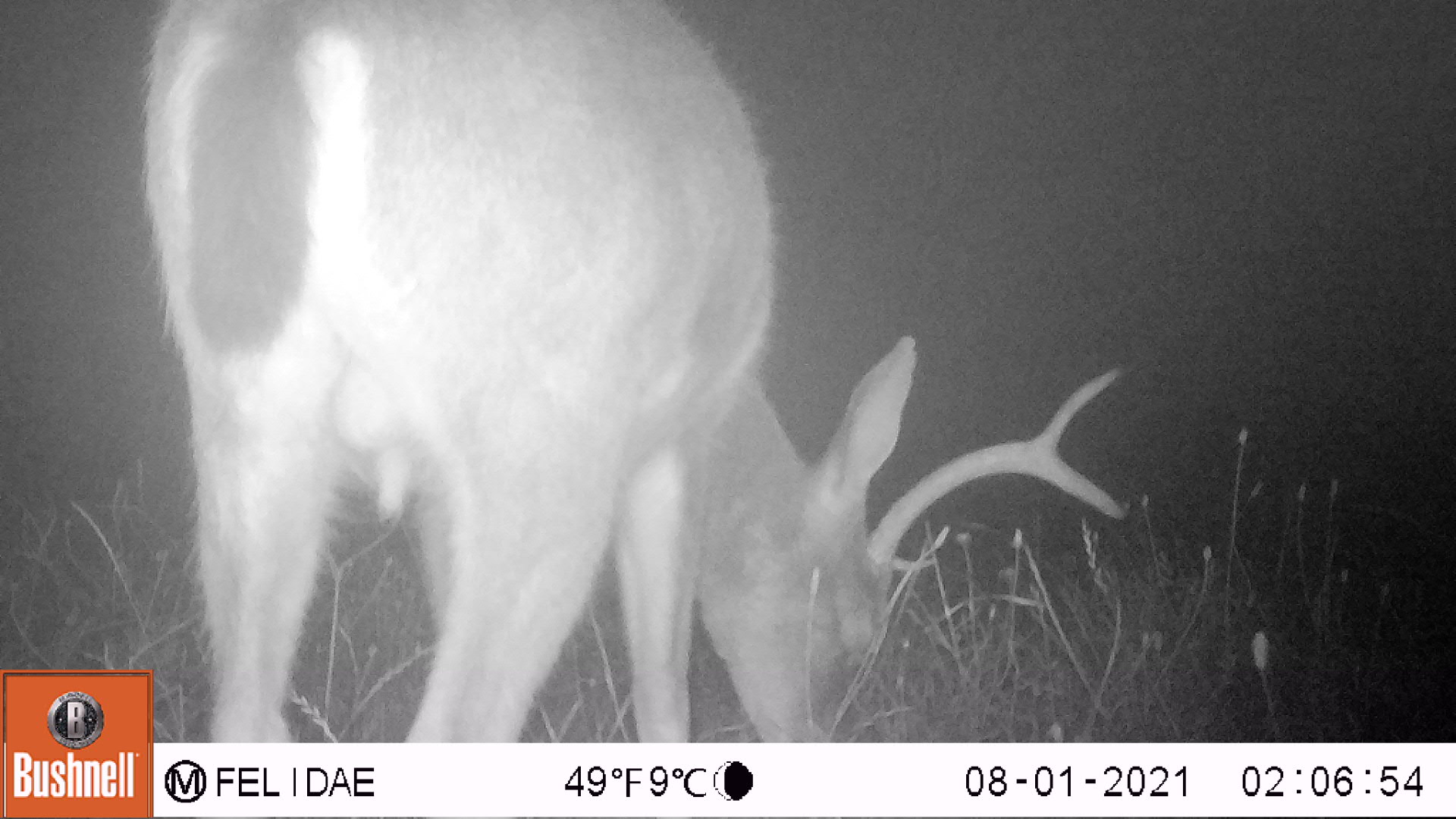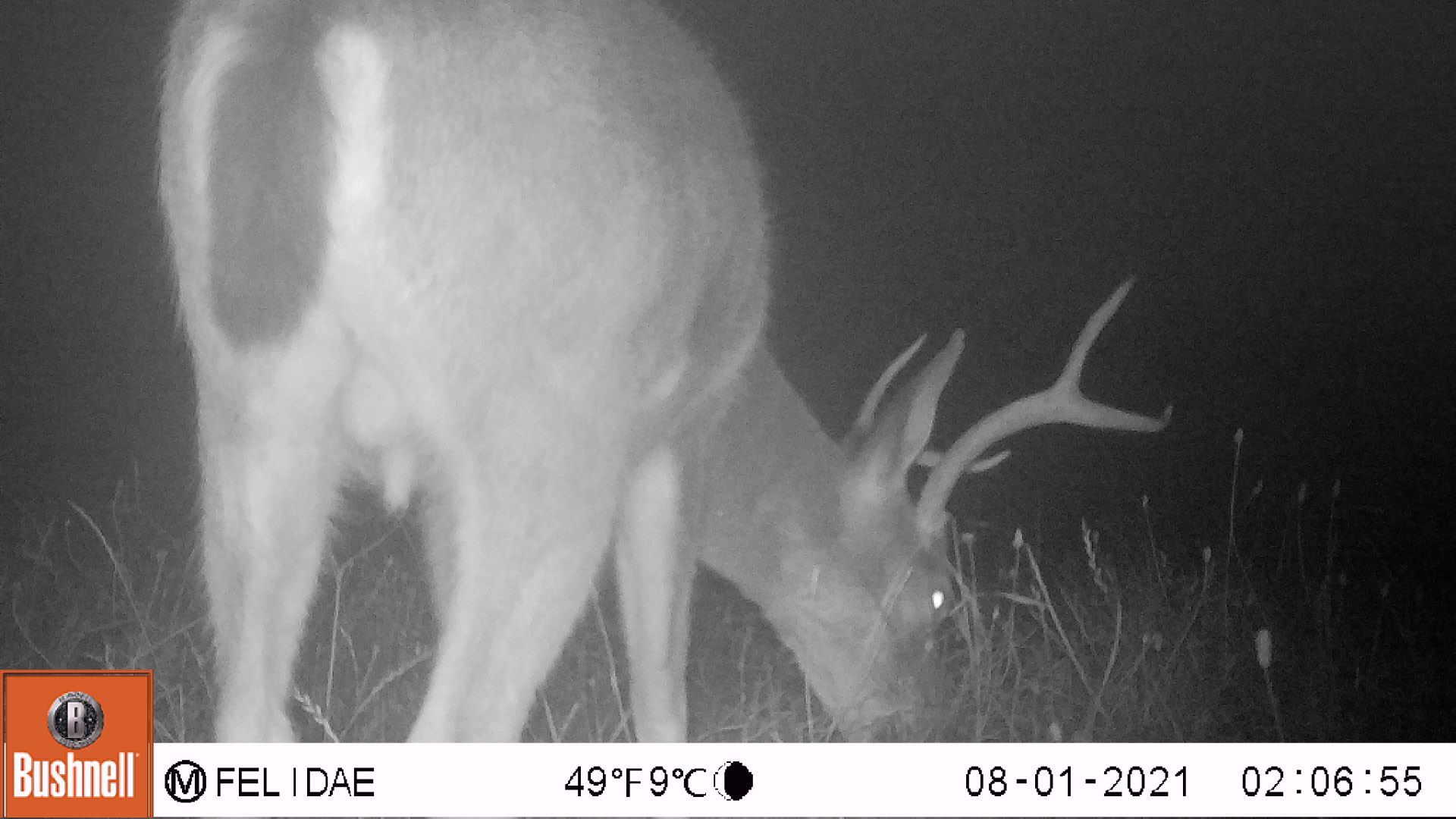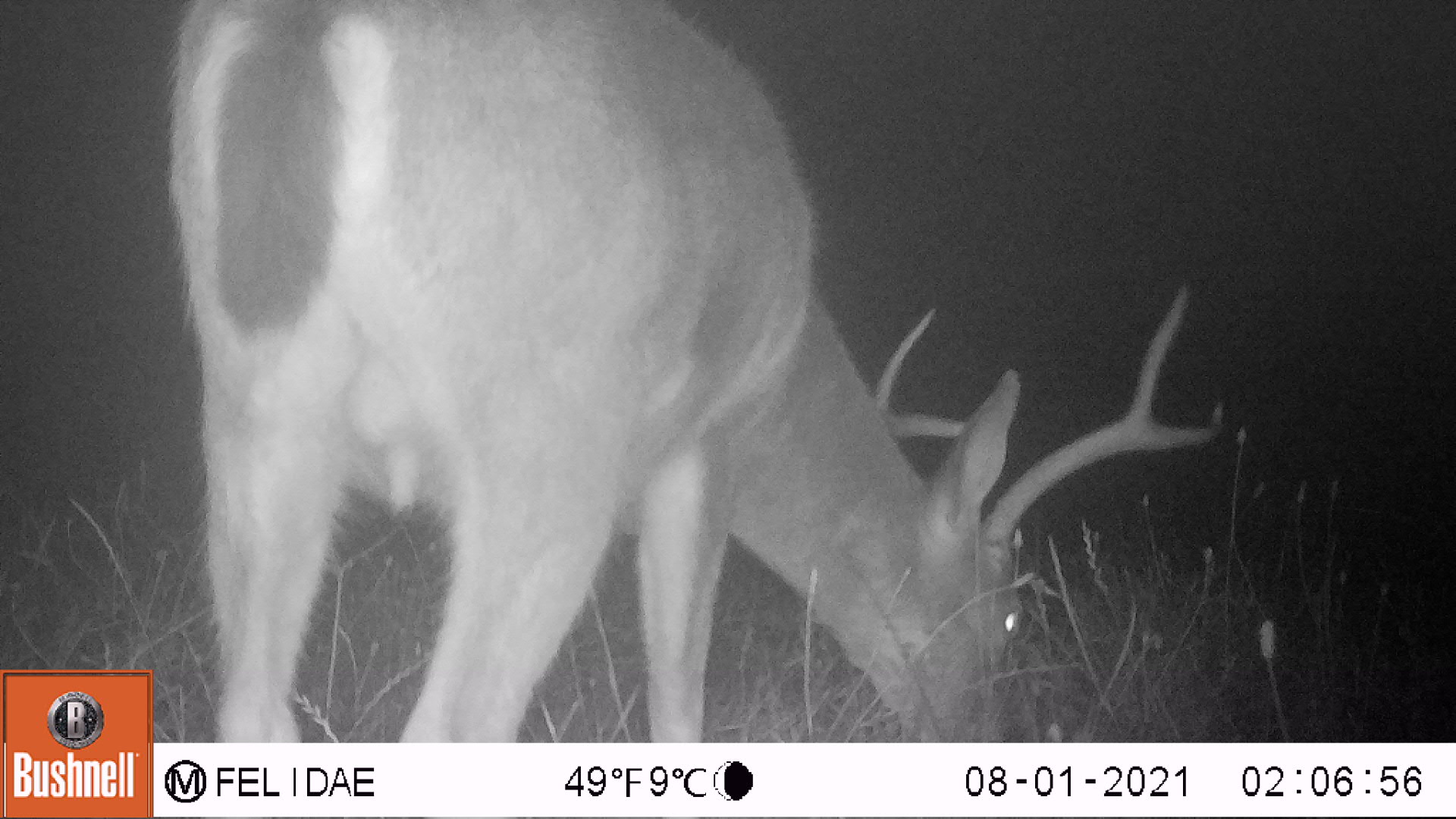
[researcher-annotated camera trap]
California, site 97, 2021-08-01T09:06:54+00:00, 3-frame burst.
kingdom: Animalia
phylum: Chordata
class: Mammalia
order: Artiodactyla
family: Cervidae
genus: Odocoileus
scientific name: Odocoileus hemionus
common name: mule deer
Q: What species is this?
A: Mule deer (Odocoileus hemionus).